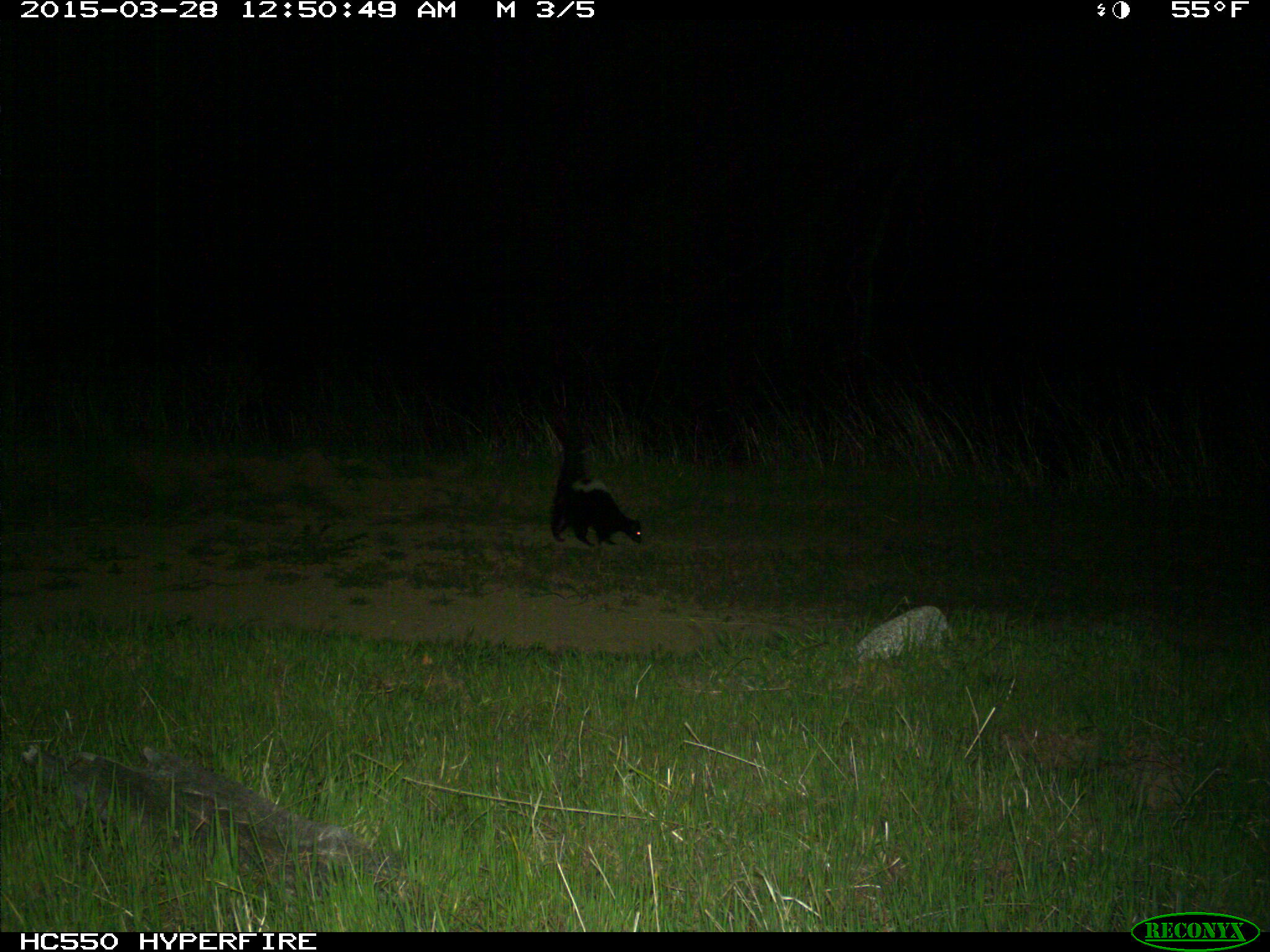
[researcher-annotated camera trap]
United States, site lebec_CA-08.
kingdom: Animalia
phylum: Chordata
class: Mammalia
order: Carnivora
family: Mephitidae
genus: Mephitis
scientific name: Mephitis mephitis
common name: striped skunk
Mephitis mephitis (striped skunk).